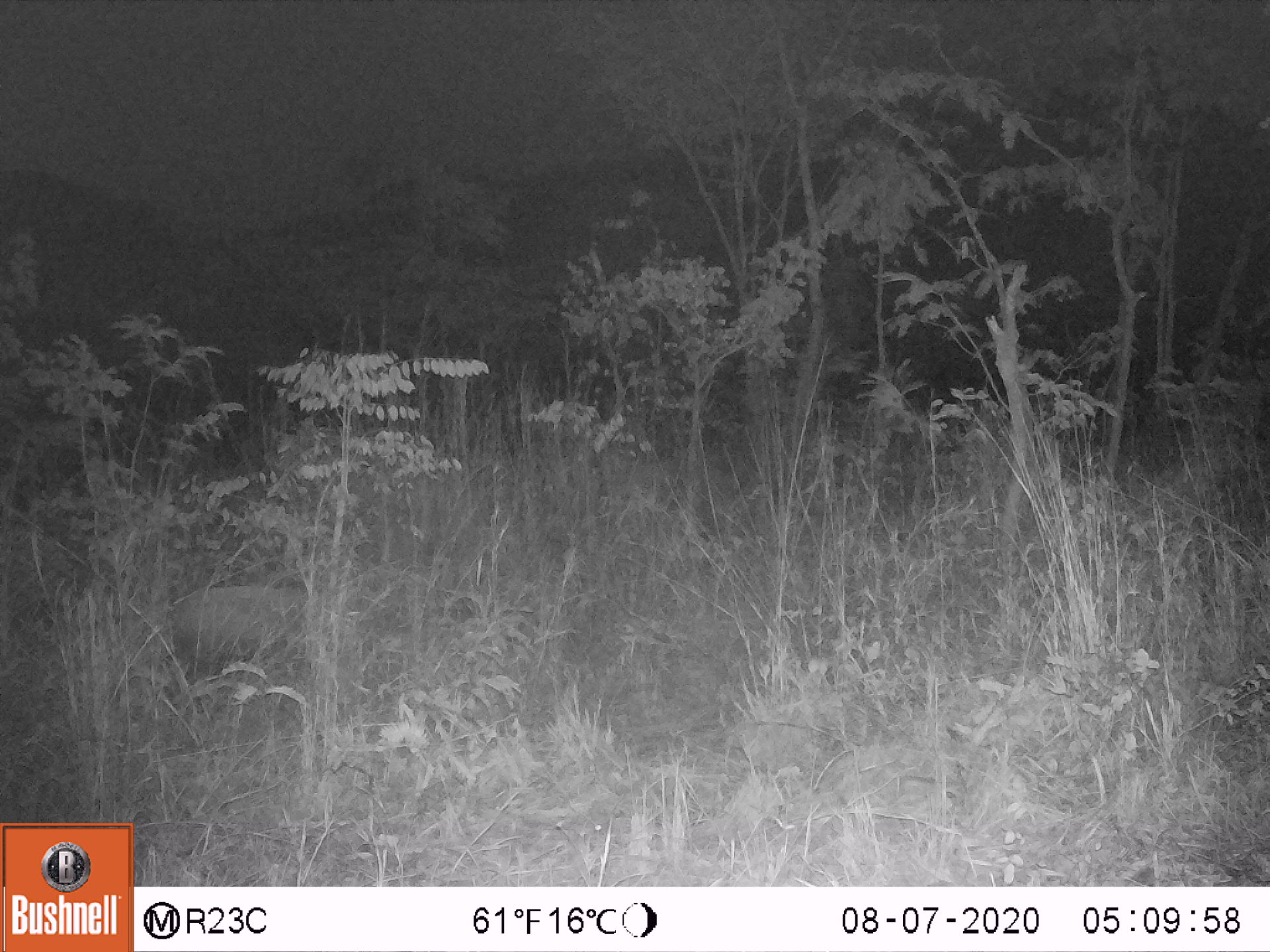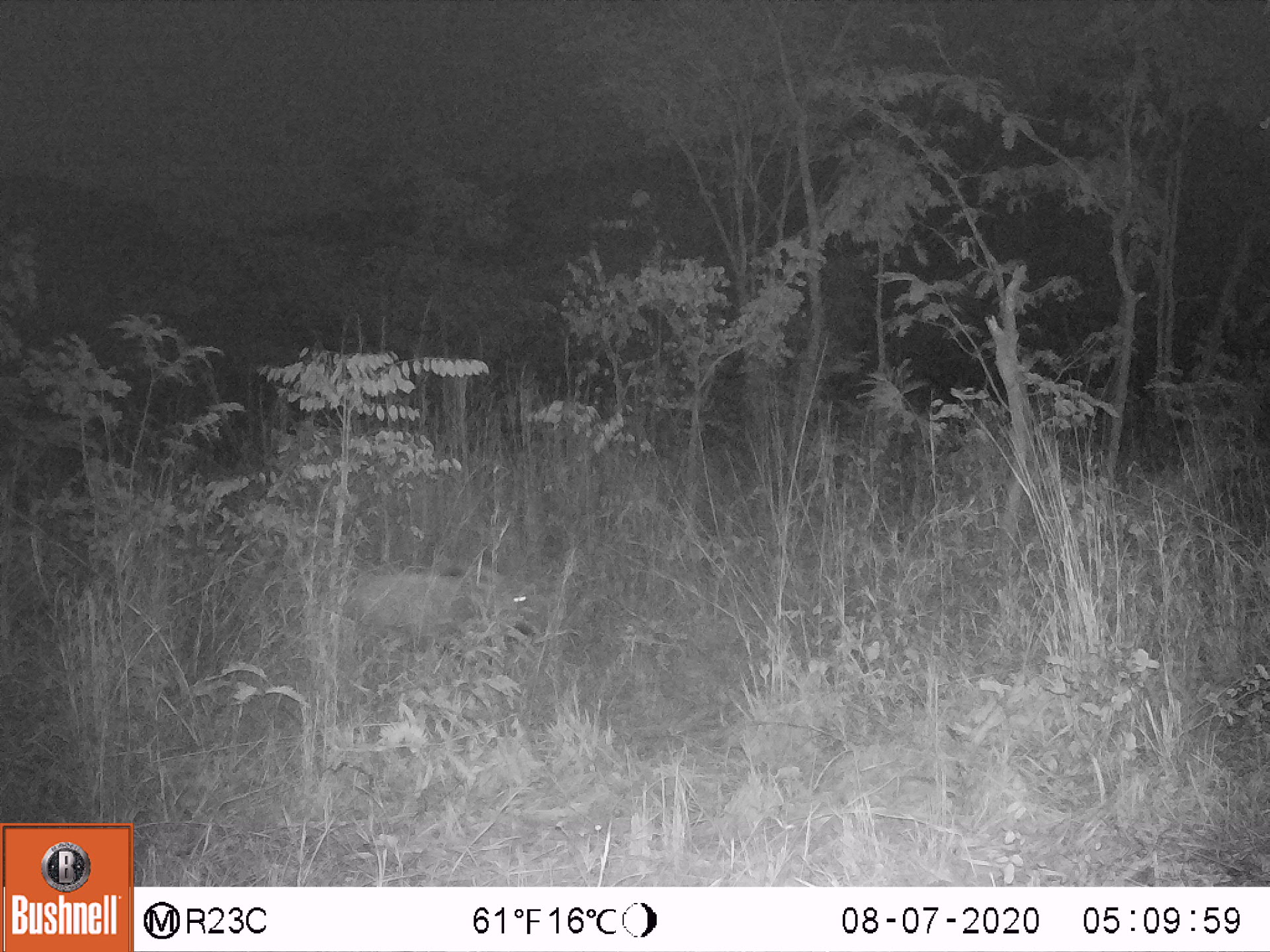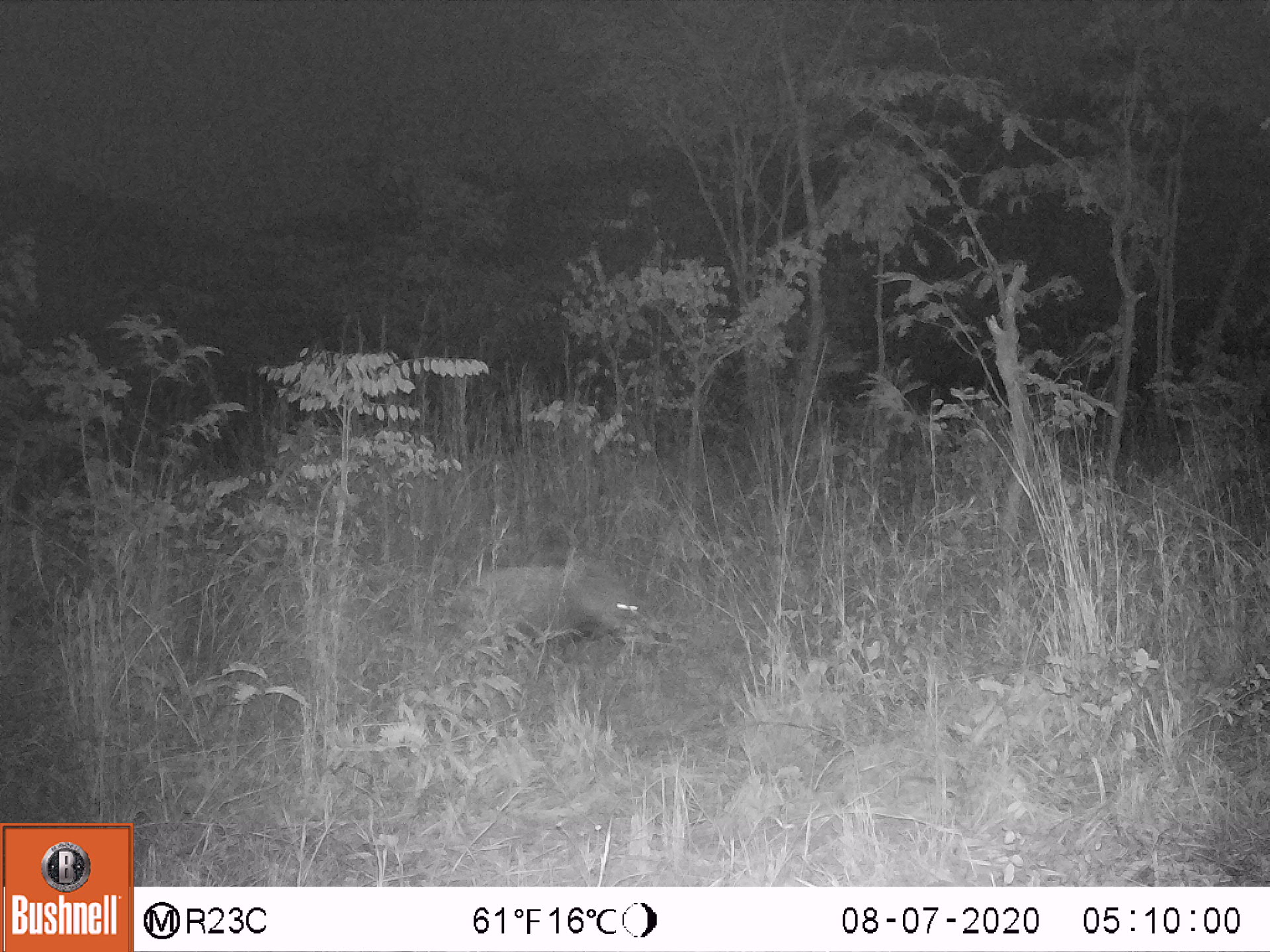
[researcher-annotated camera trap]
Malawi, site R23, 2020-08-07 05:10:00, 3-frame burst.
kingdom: Animalia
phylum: Chordata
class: Mammalia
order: Artiodactyla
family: Suidae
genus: Potamochoerus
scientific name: Potamochoerus larvatus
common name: bushpig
Bushpig (Potamochoerus larvatus), count 1.